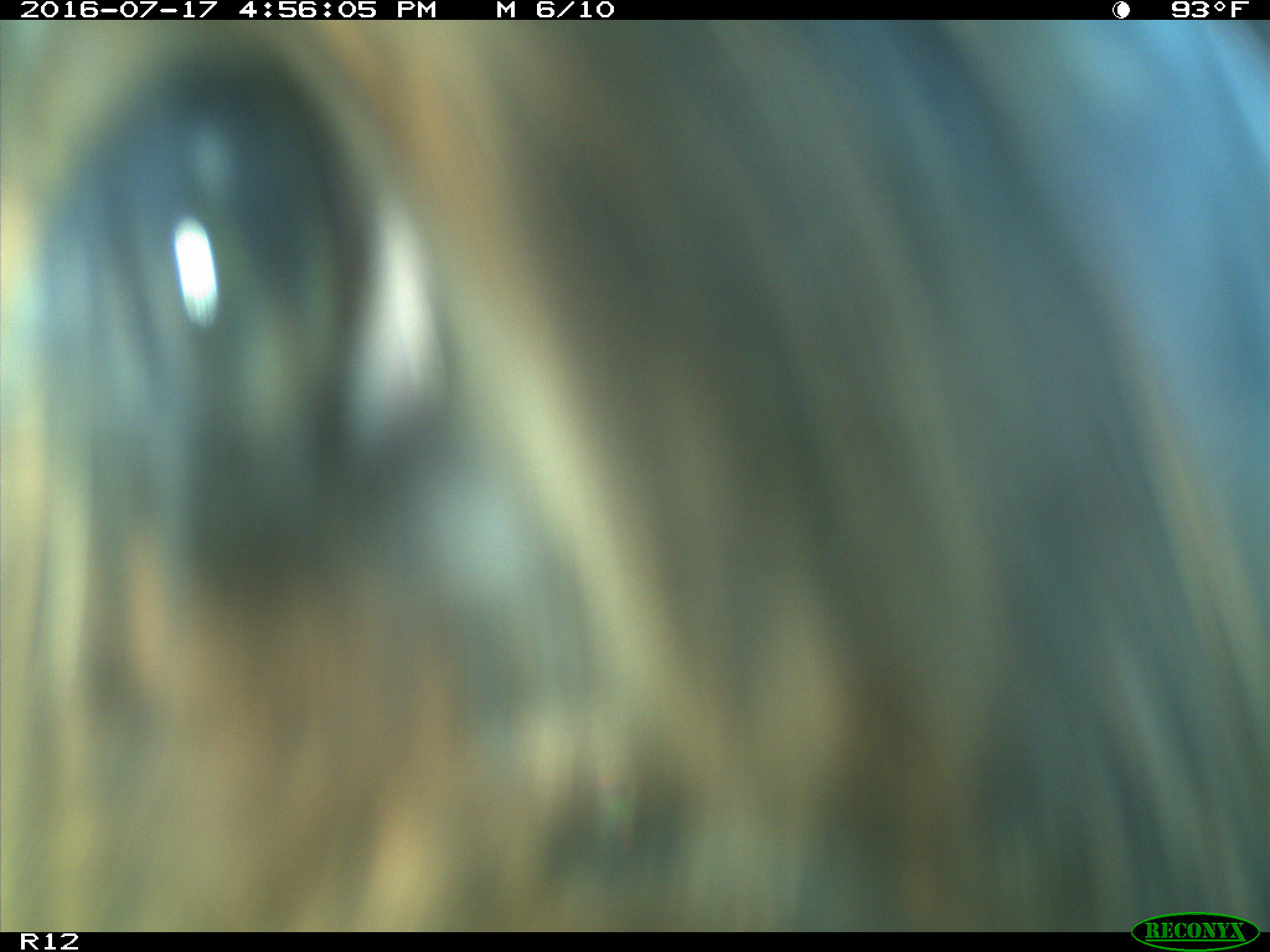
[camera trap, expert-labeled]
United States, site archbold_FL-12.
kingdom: Animalia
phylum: Chordata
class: Mammalia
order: Artiodactyla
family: Bovidae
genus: Bos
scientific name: Bos taurus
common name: domestic cow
Bos taurus (domestic cow).